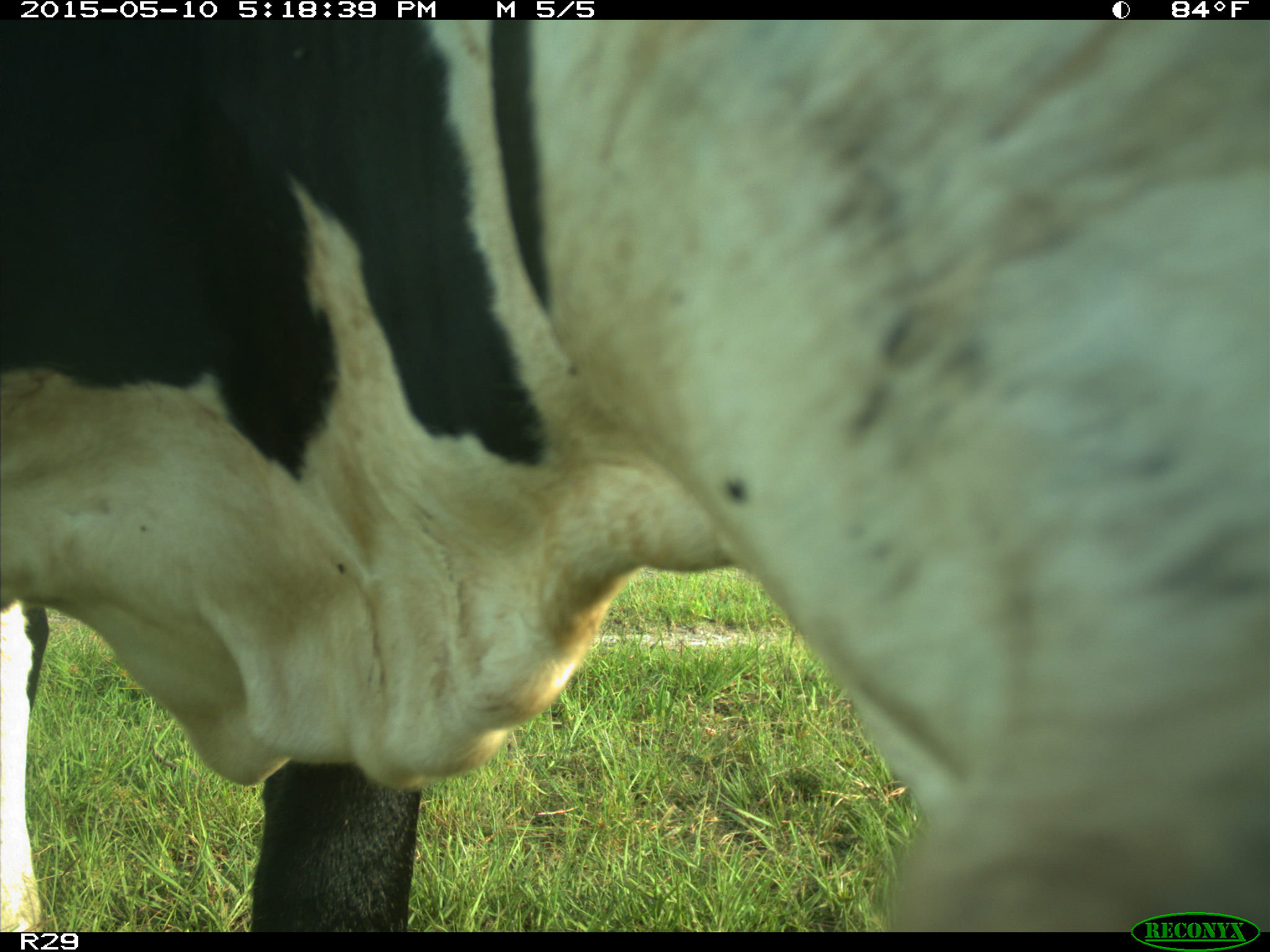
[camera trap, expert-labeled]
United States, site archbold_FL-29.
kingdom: Animalia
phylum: Chordata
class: Mammalia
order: Artiodactyla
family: Bovidae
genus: Bos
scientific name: Bos taurus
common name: domestic cow